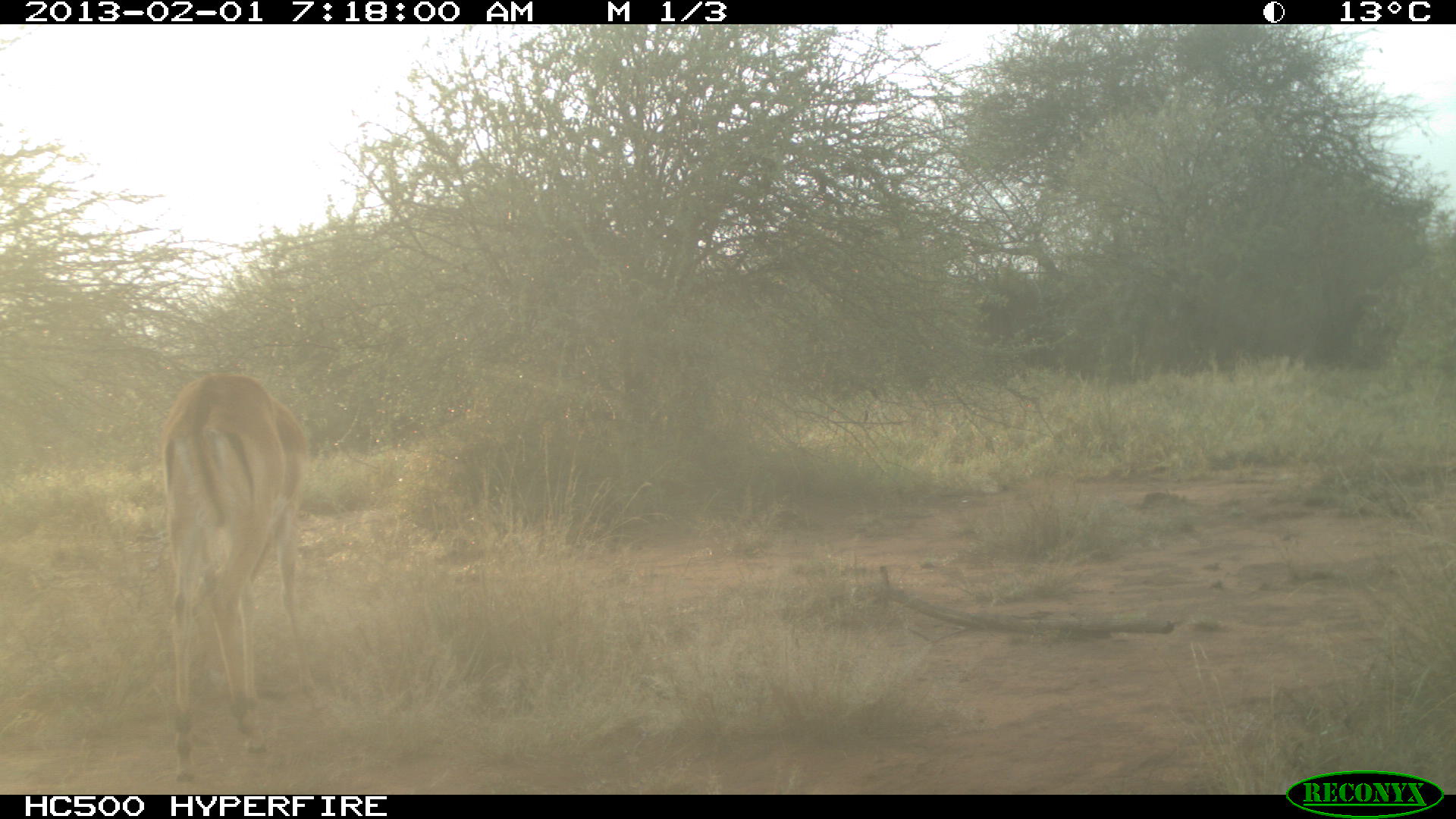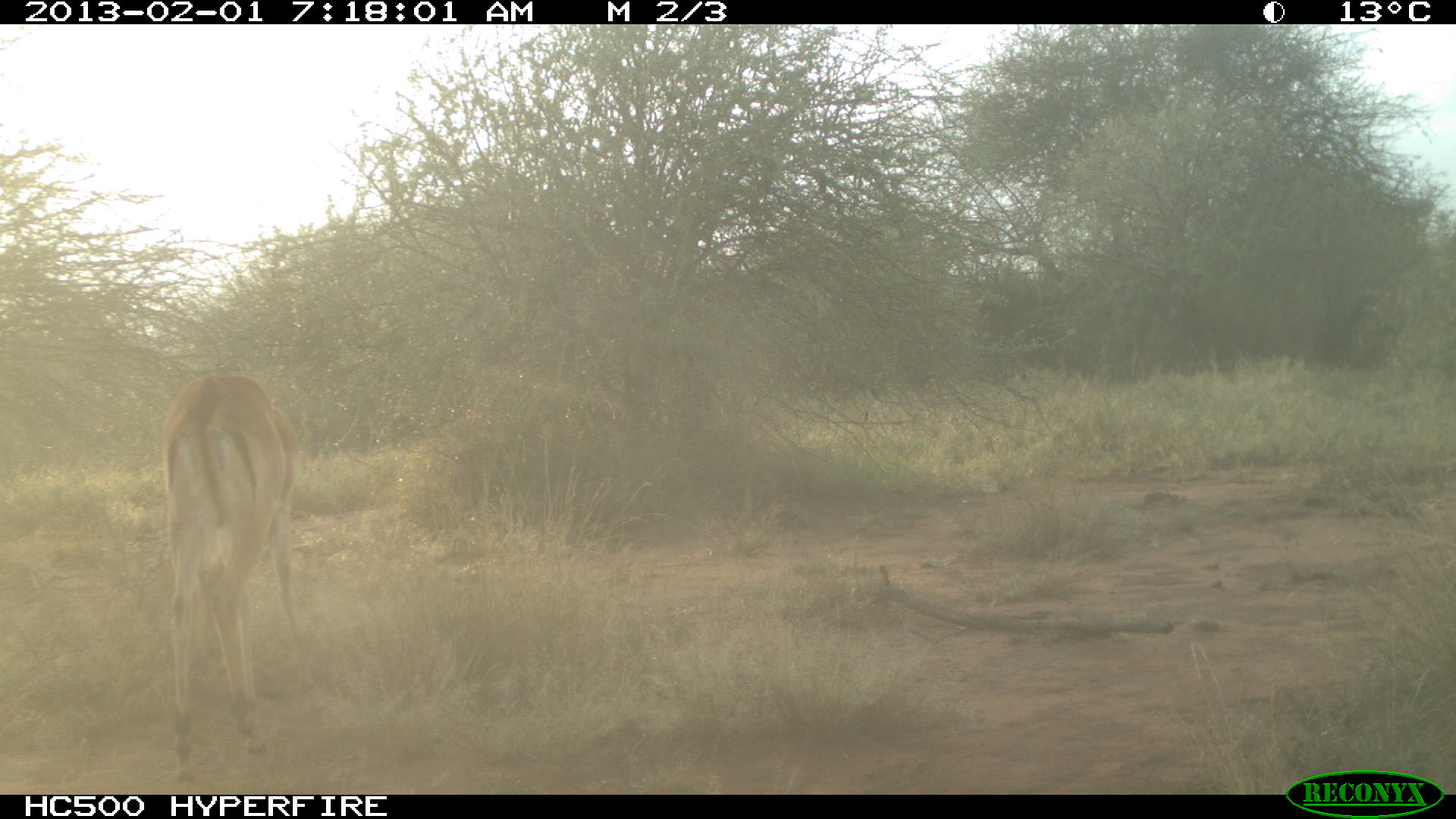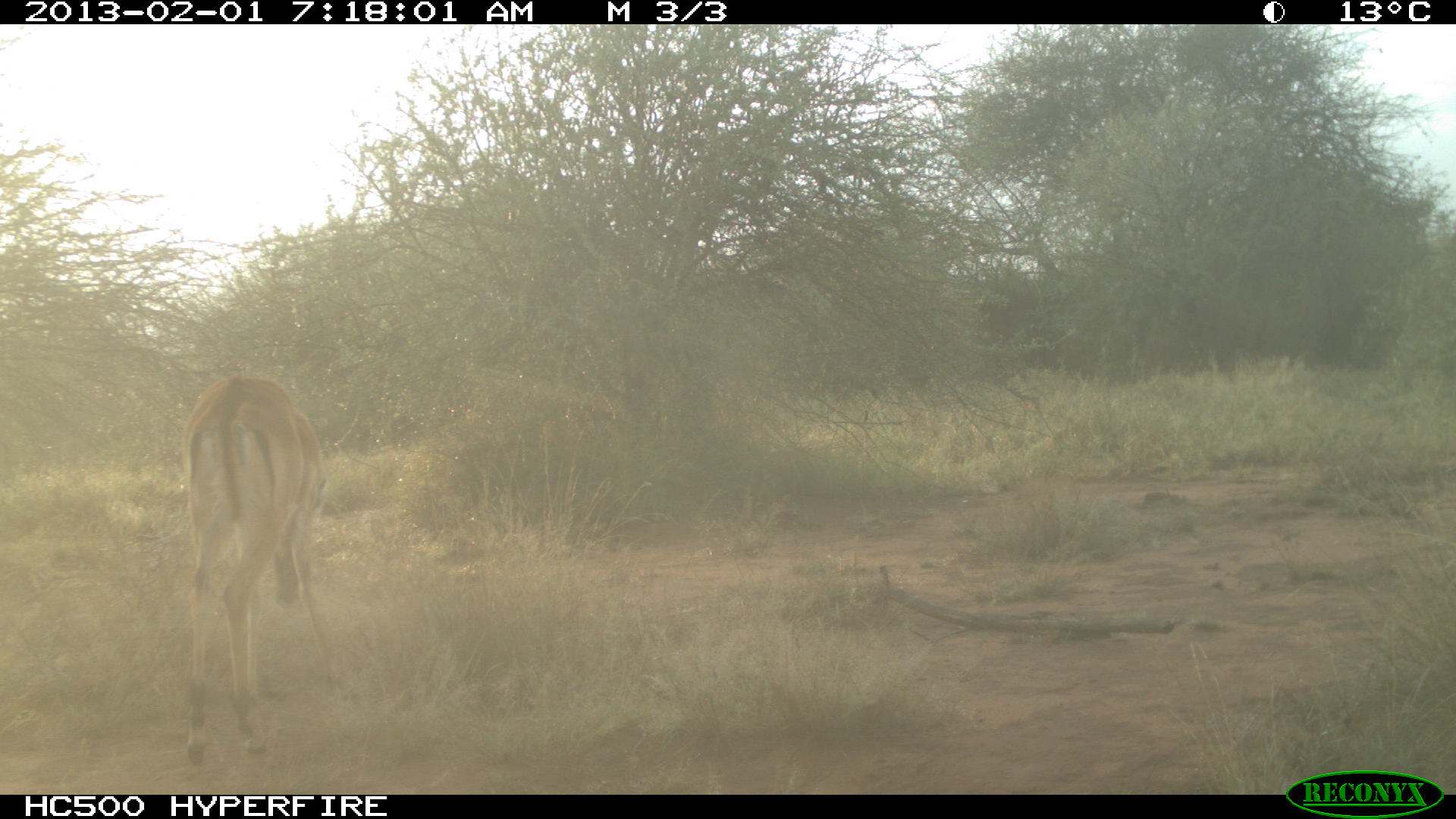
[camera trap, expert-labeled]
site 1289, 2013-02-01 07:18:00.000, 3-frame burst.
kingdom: Animalia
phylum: Chordata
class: Mammalia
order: Artiodactyla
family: Bovidae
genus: Aepyceros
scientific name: Aepyceros melampus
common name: impala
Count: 1.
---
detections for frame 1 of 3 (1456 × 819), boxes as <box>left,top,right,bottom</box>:
aepyceros melampus: <box>152,369,309,794</box>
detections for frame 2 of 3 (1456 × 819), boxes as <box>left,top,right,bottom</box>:
aepyceros melampus: <box>163,374,317,786</box>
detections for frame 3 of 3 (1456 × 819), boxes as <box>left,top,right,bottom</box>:
aepyceros melampus: <box>185,373,357,769</box>